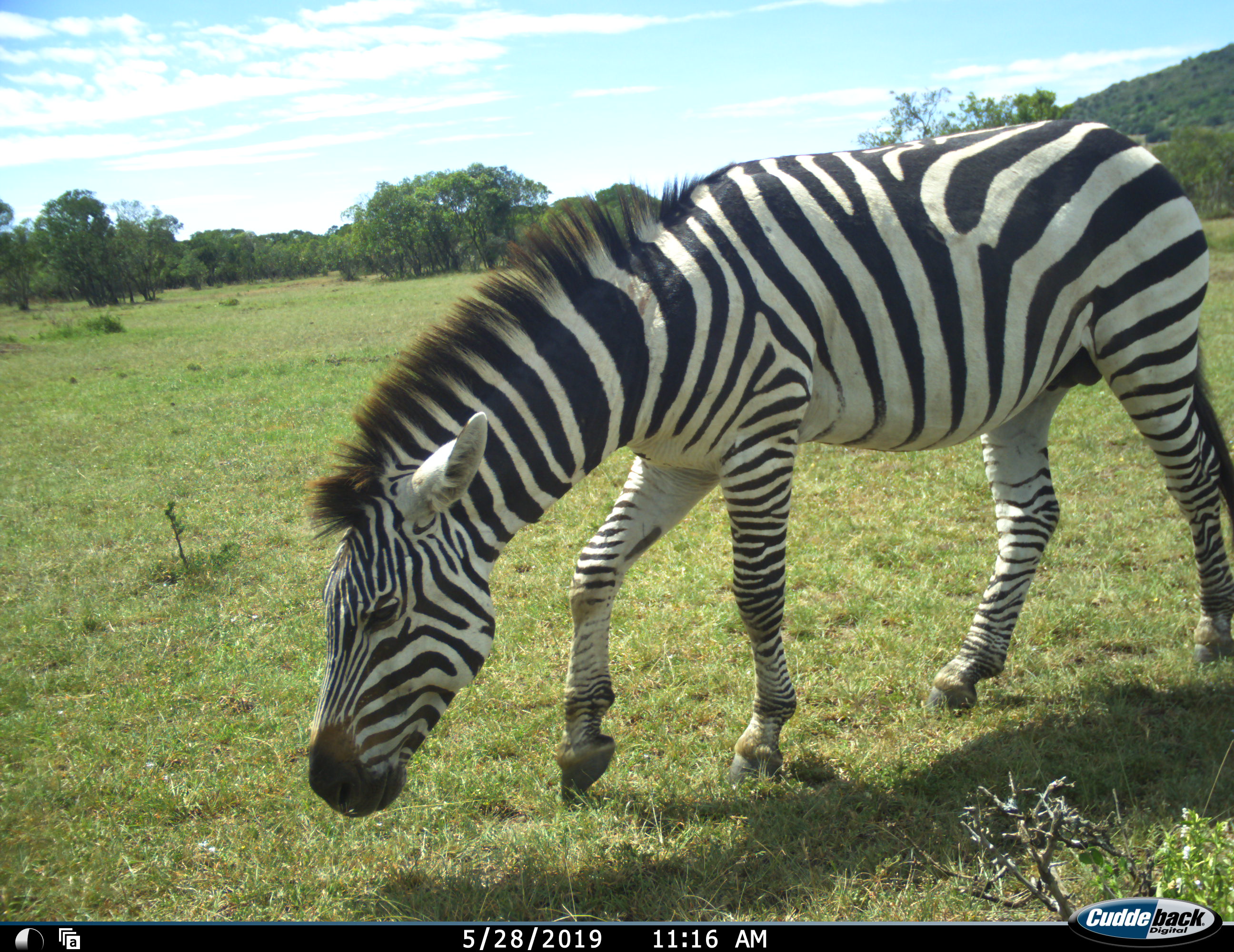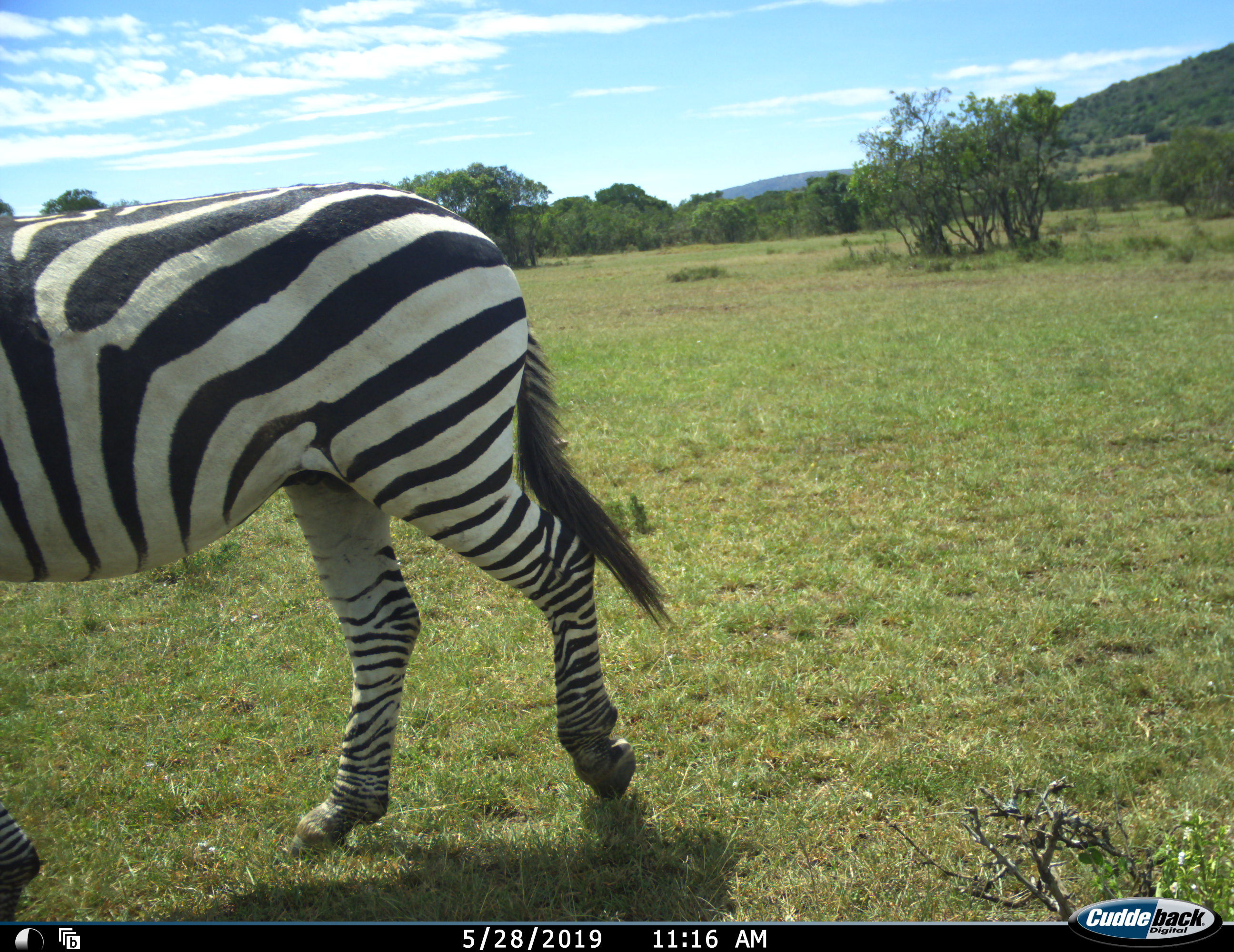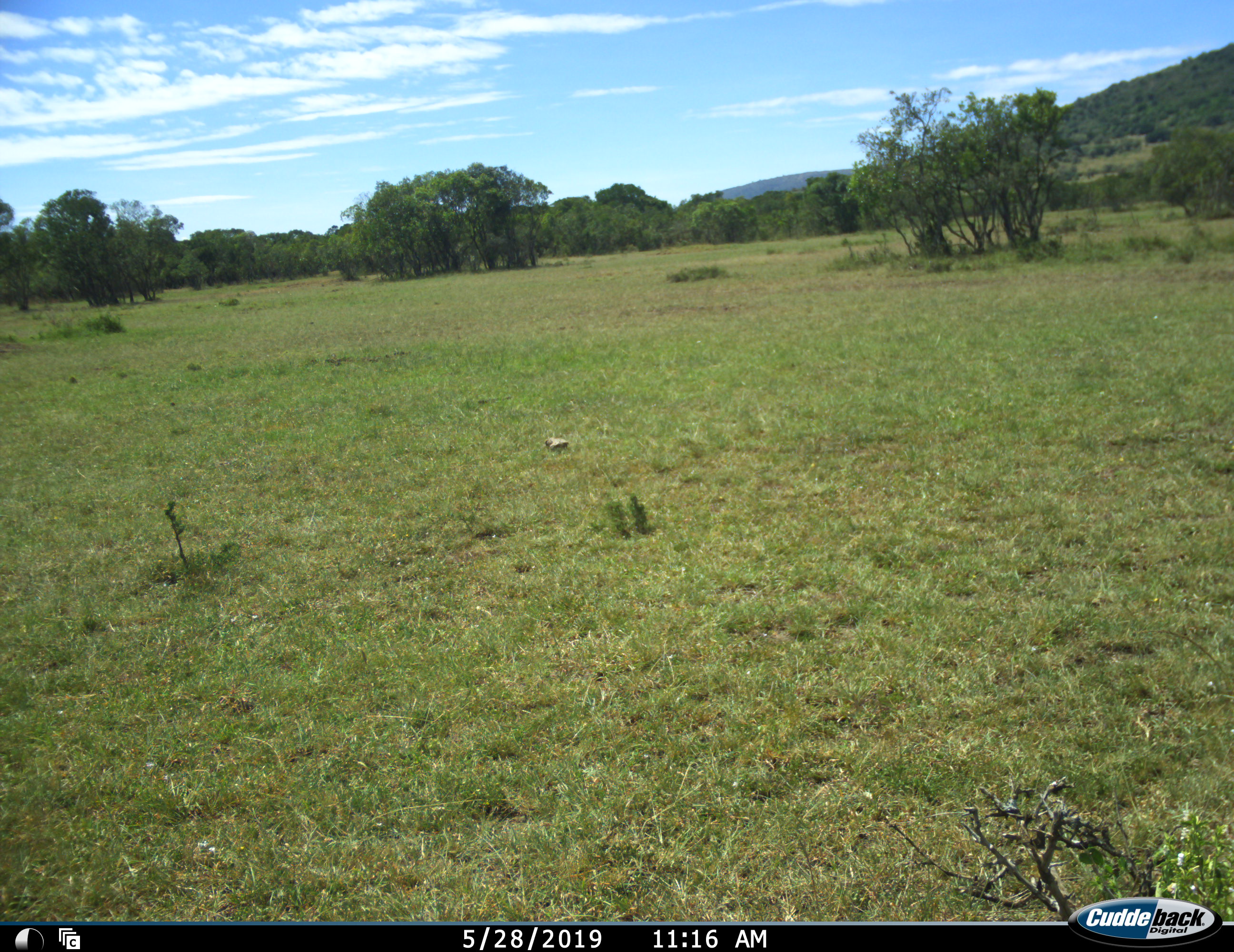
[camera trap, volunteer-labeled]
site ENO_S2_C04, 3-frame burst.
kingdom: Animalia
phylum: Chordata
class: Mammalia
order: Perissodactyla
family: Equidae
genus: Equus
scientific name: Equus quagga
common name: plains zebra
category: zebraplains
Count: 1.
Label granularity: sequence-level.